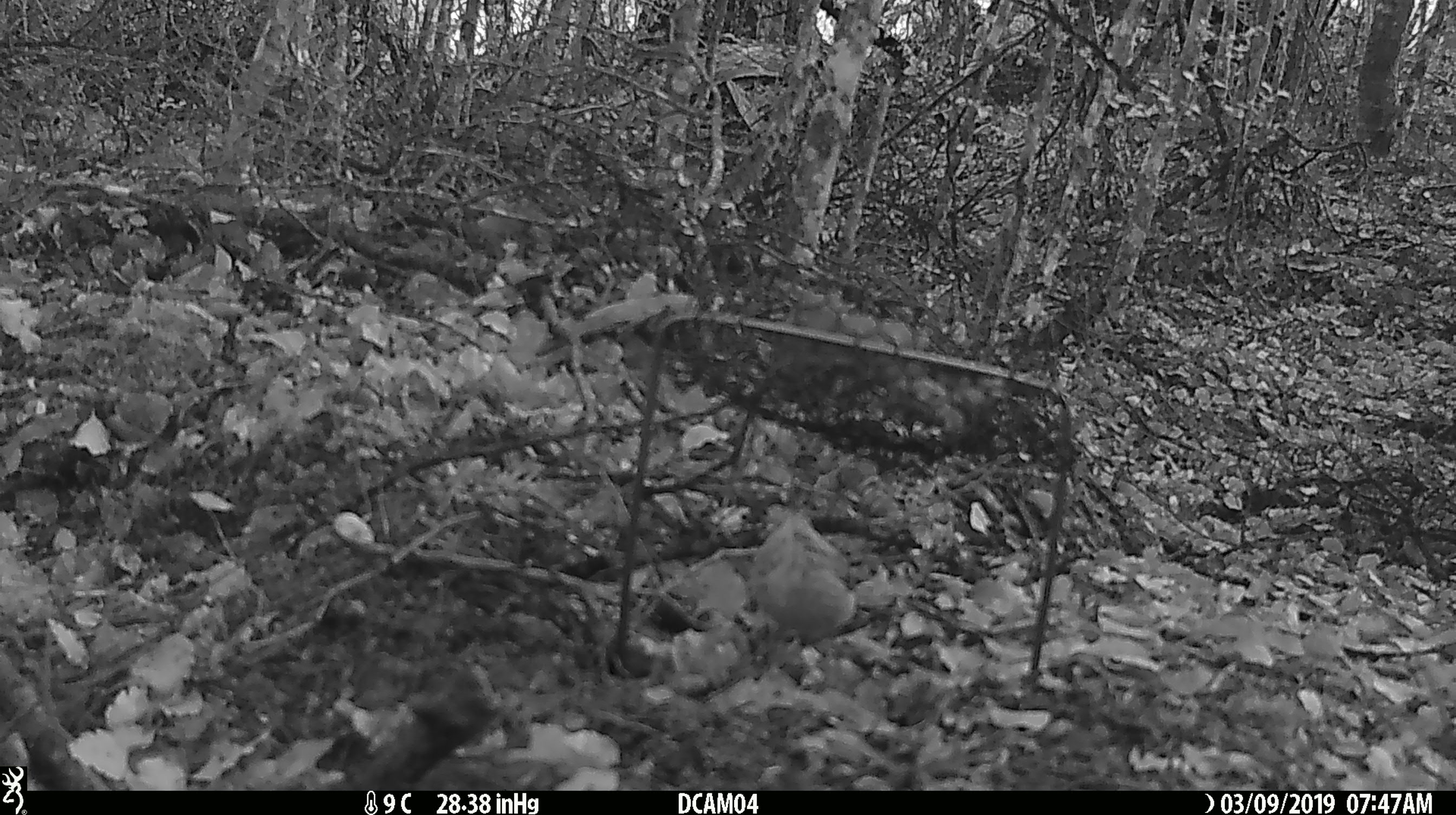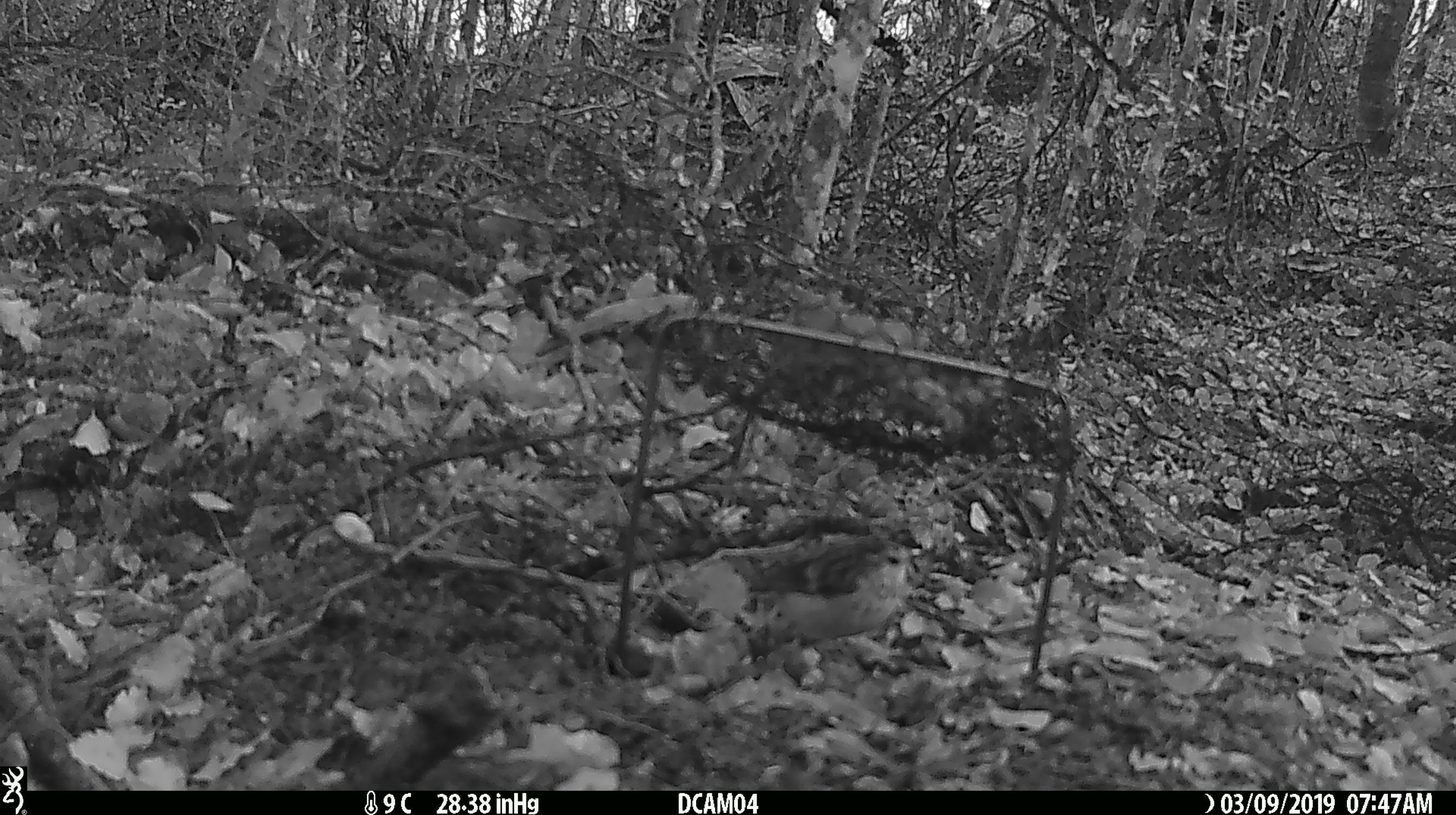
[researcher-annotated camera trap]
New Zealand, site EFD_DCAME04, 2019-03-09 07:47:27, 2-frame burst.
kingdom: Animalia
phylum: Chordata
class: Aves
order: Passeriformes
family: Acanthisittidae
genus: Acanthisitta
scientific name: Acanthisitta chloris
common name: rifleman